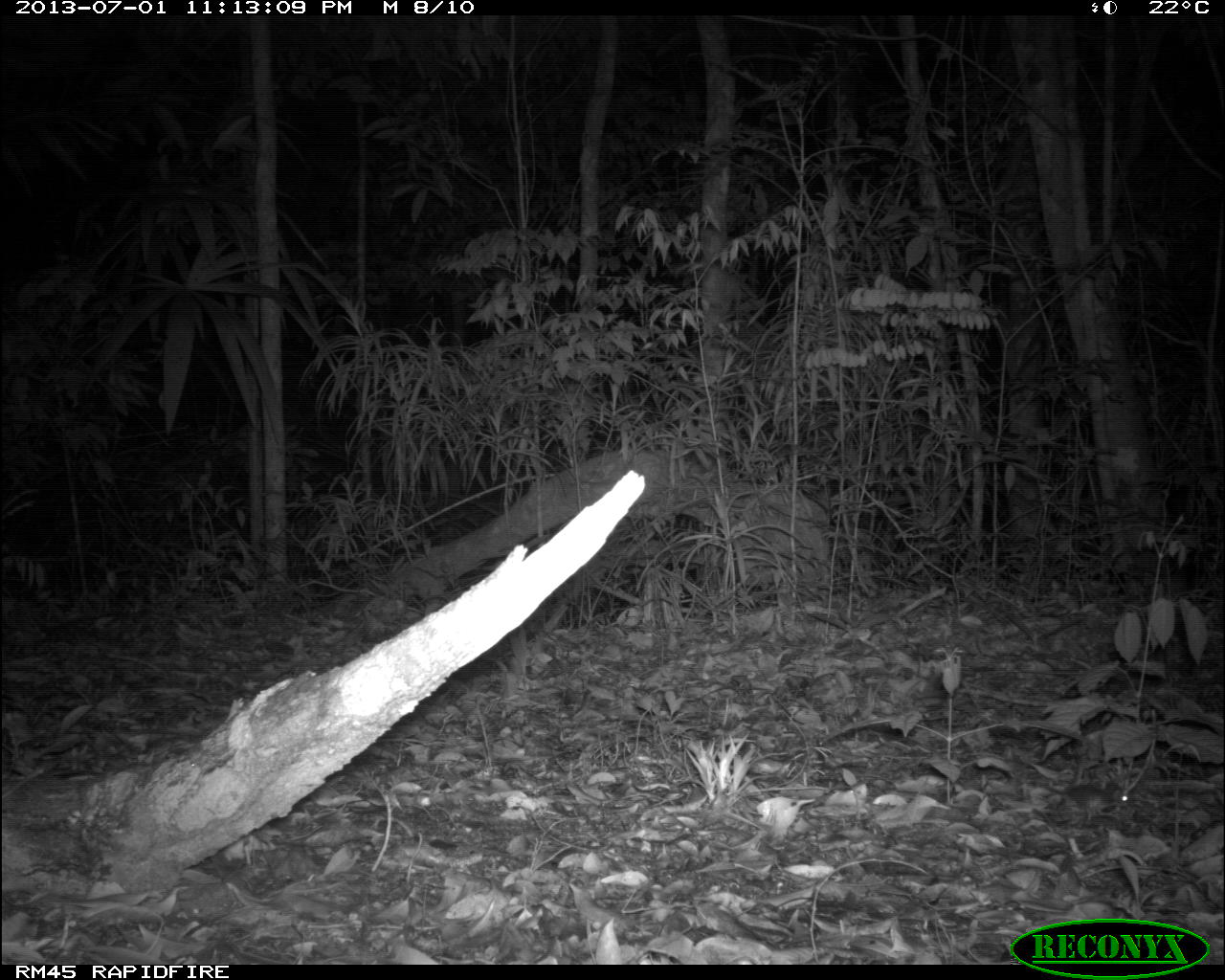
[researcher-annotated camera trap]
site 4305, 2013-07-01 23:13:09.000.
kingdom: Animalia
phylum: Chordata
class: Mammalia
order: Rodentia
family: Cricetidae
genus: Peromyscus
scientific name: Peromyscus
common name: deermice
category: peromyscus sp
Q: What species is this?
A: Peromyscus sp (deermice) (Peromyscus).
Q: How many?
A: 1.